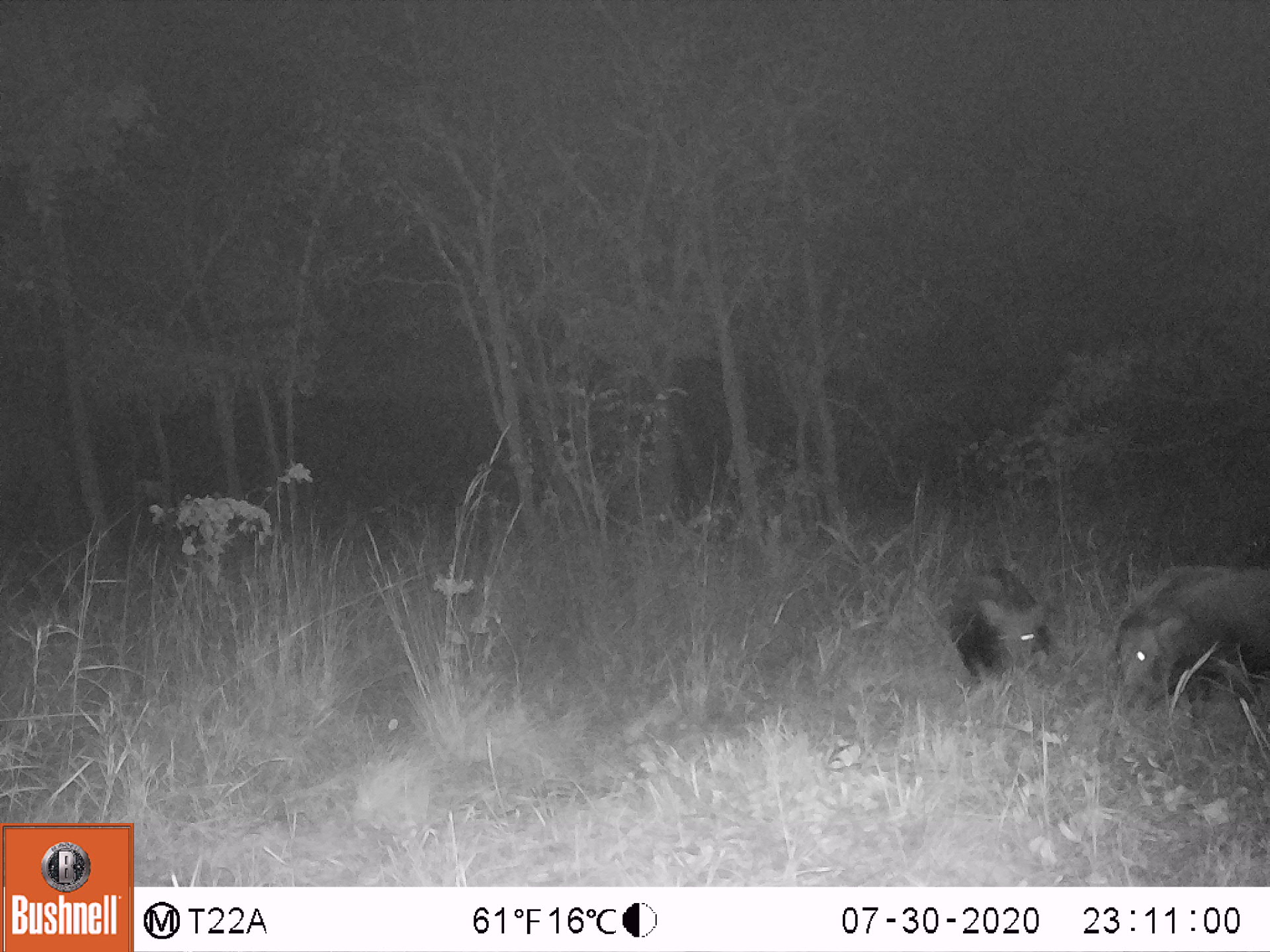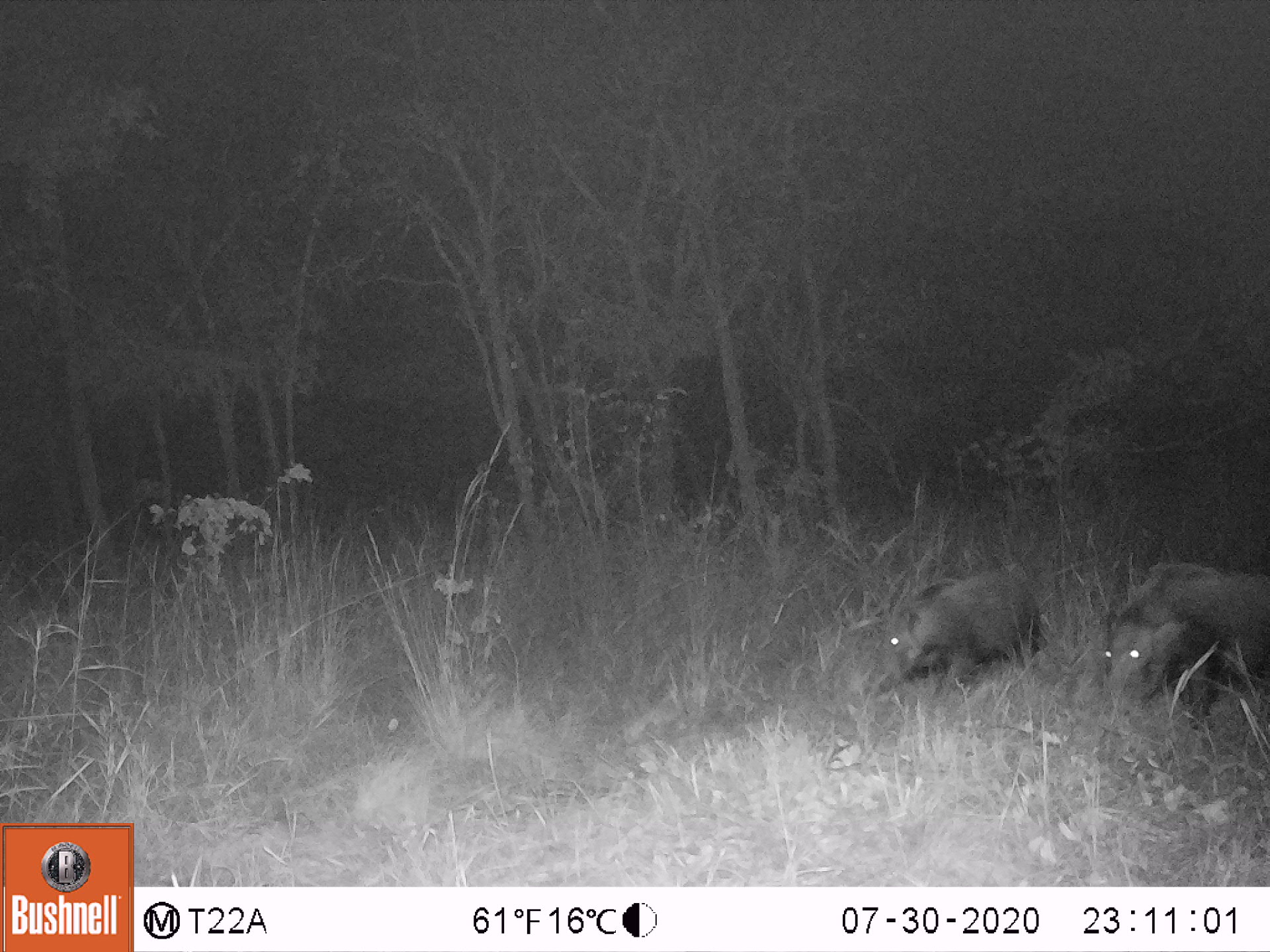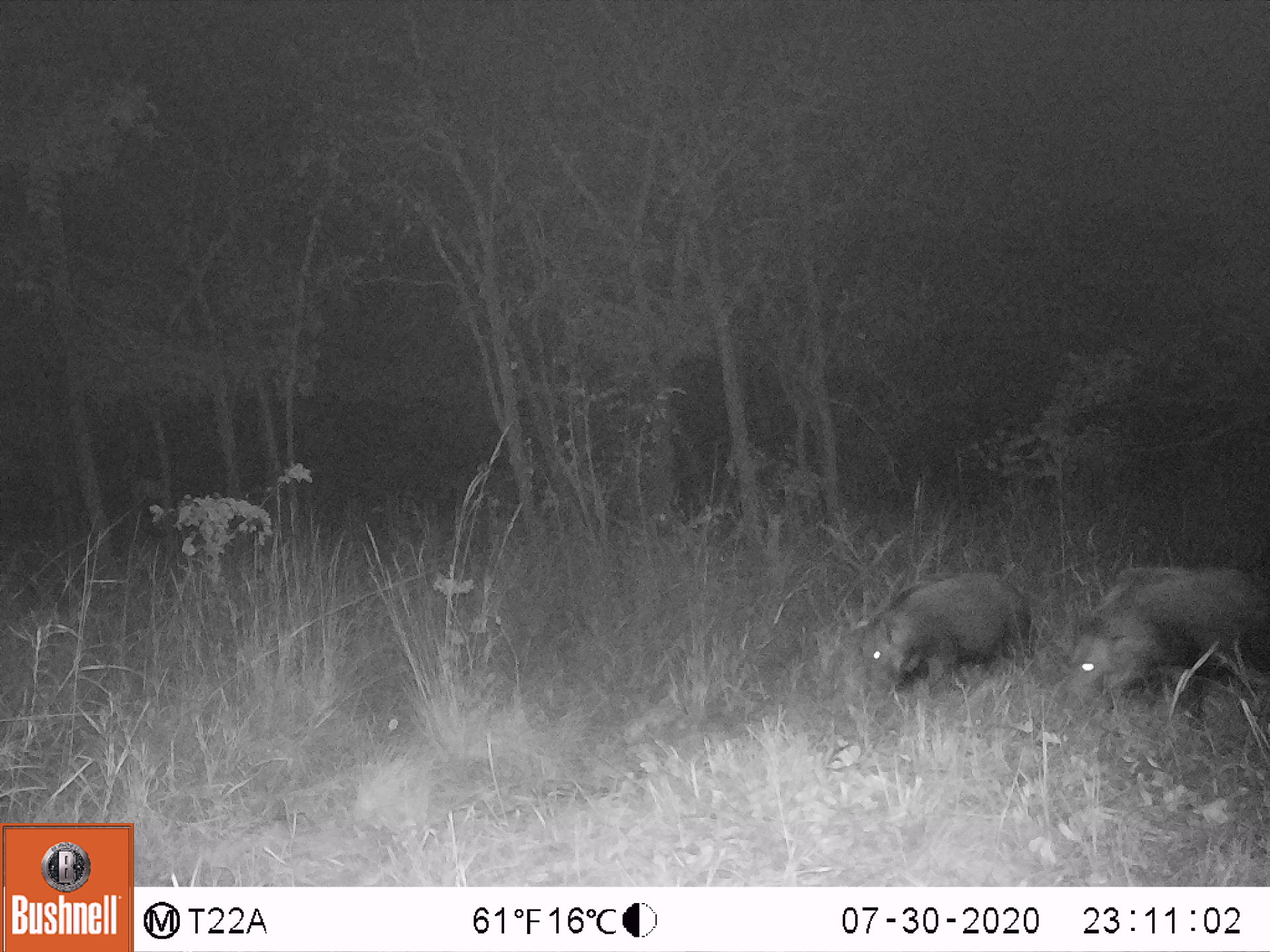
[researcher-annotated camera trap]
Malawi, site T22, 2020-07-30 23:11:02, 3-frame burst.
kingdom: Animalia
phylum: Chordata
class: Mammalia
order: Artiodactyla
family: Suidae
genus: Potamochoerus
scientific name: Potamochoerus larvatus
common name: bushpig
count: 2